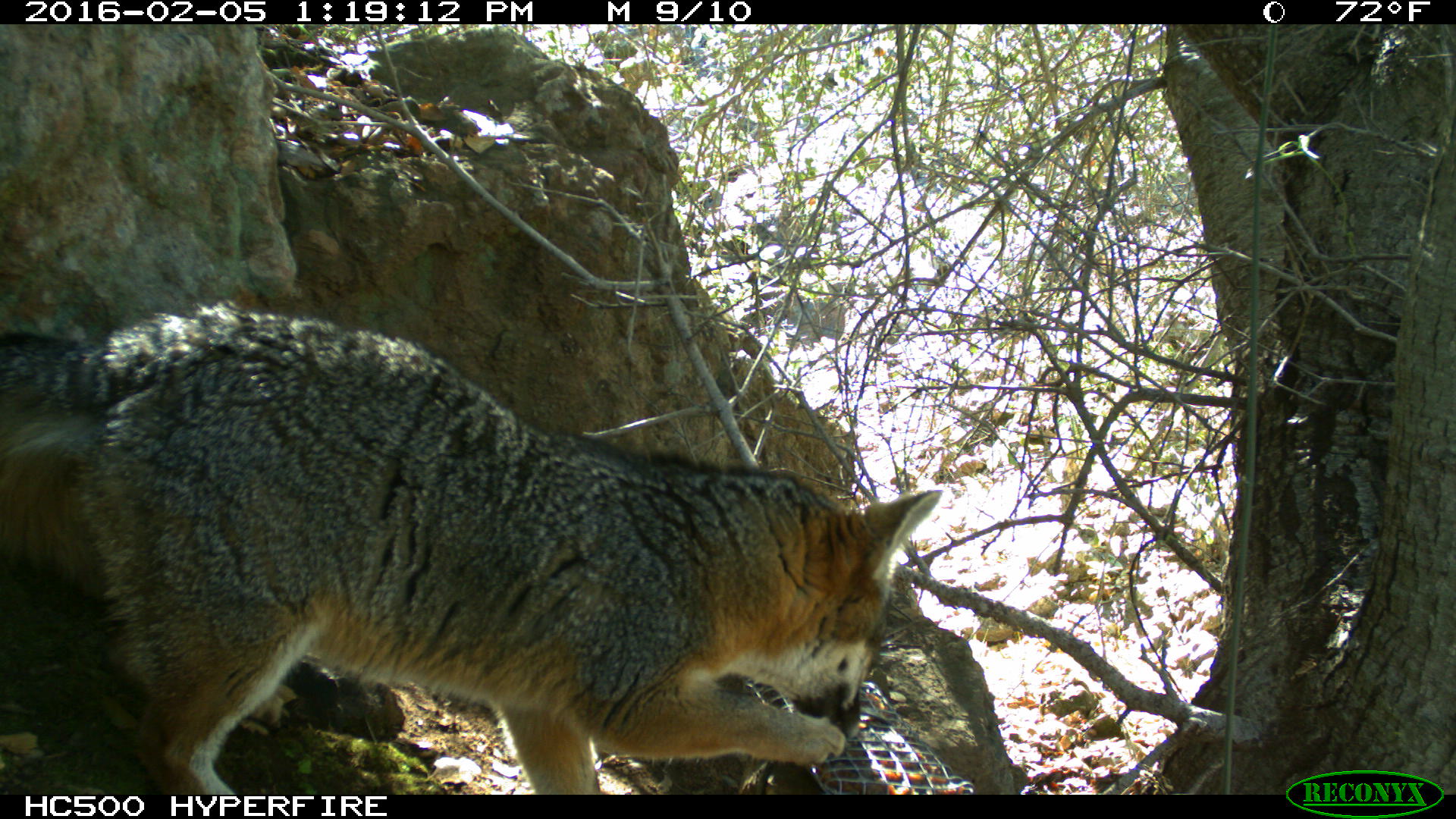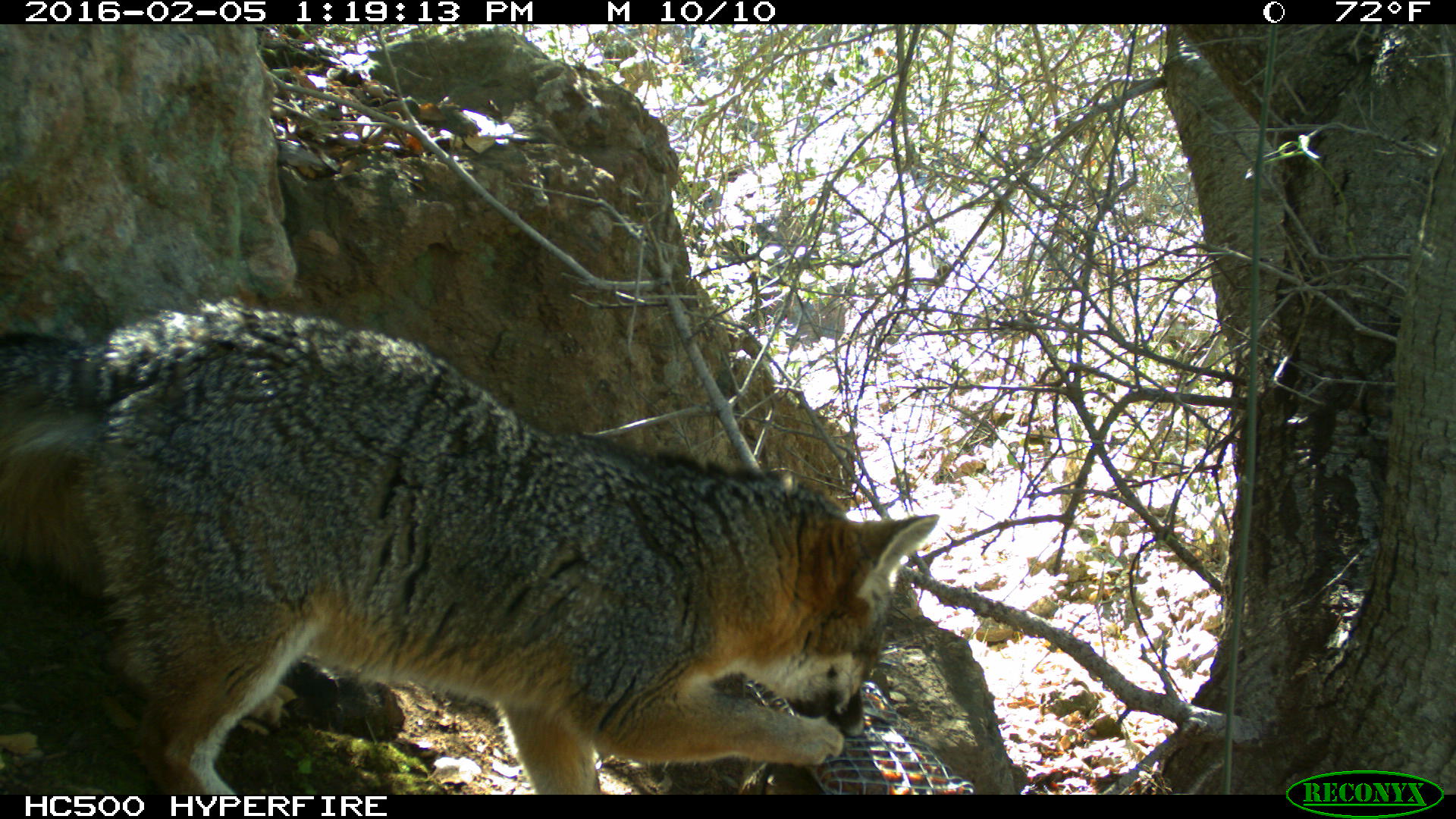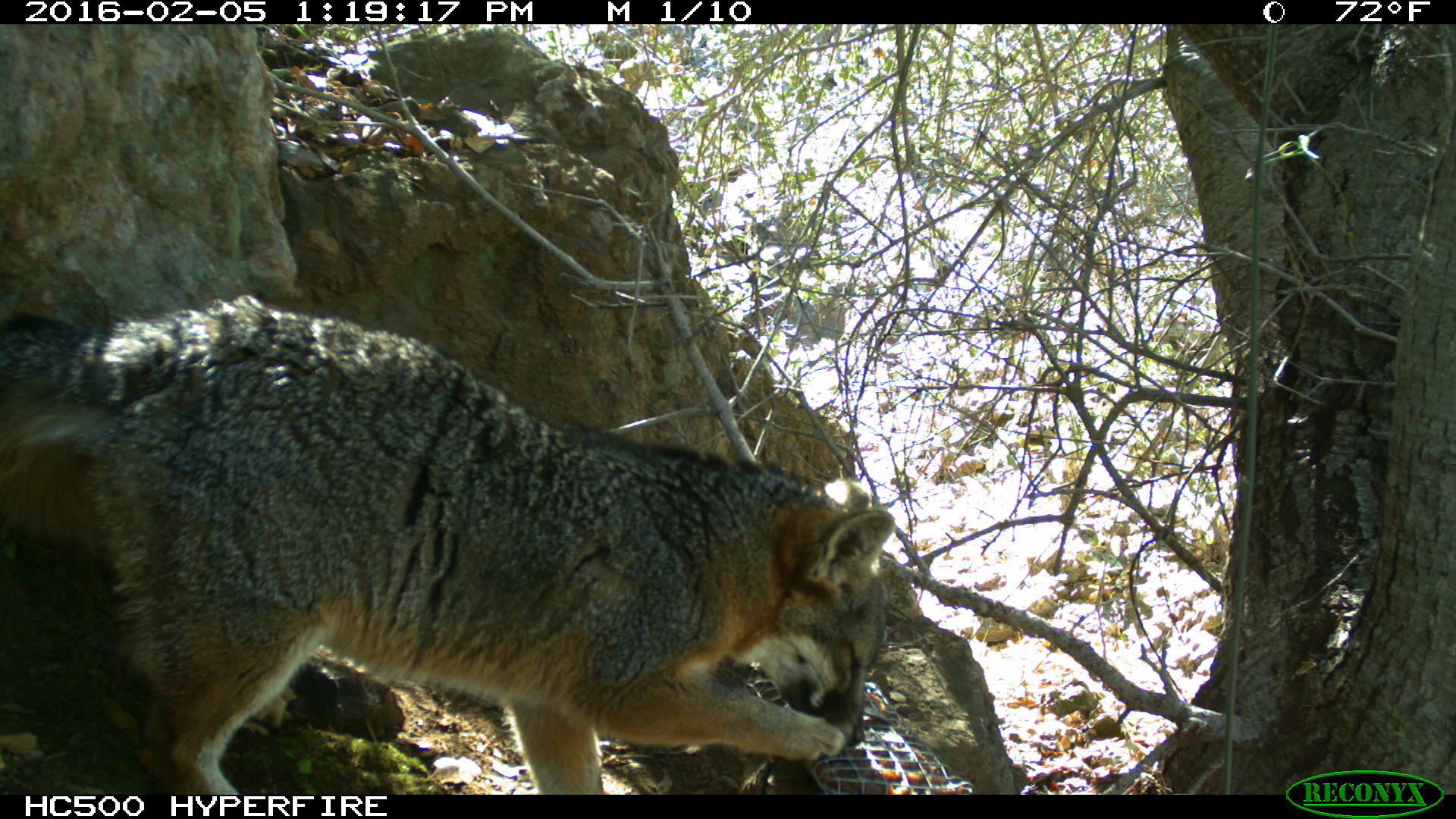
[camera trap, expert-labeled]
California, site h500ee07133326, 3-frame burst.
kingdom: Animalia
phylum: Chordata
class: Mammalia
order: Carnivora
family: Canidae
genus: Urocyon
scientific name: Urocyon littoralis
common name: island fox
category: fox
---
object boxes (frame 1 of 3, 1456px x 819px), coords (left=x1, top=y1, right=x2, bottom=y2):
fox: (left=0, top=300, right=940, bottom=794)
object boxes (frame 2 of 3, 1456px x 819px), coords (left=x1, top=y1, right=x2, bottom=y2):
fox: (left=0, top=293, right=939, bottom=794)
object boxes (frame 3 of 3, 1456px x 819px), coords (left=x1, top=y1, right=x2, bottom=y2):
fox: (left=0, top=294, right=896, bottom=795)